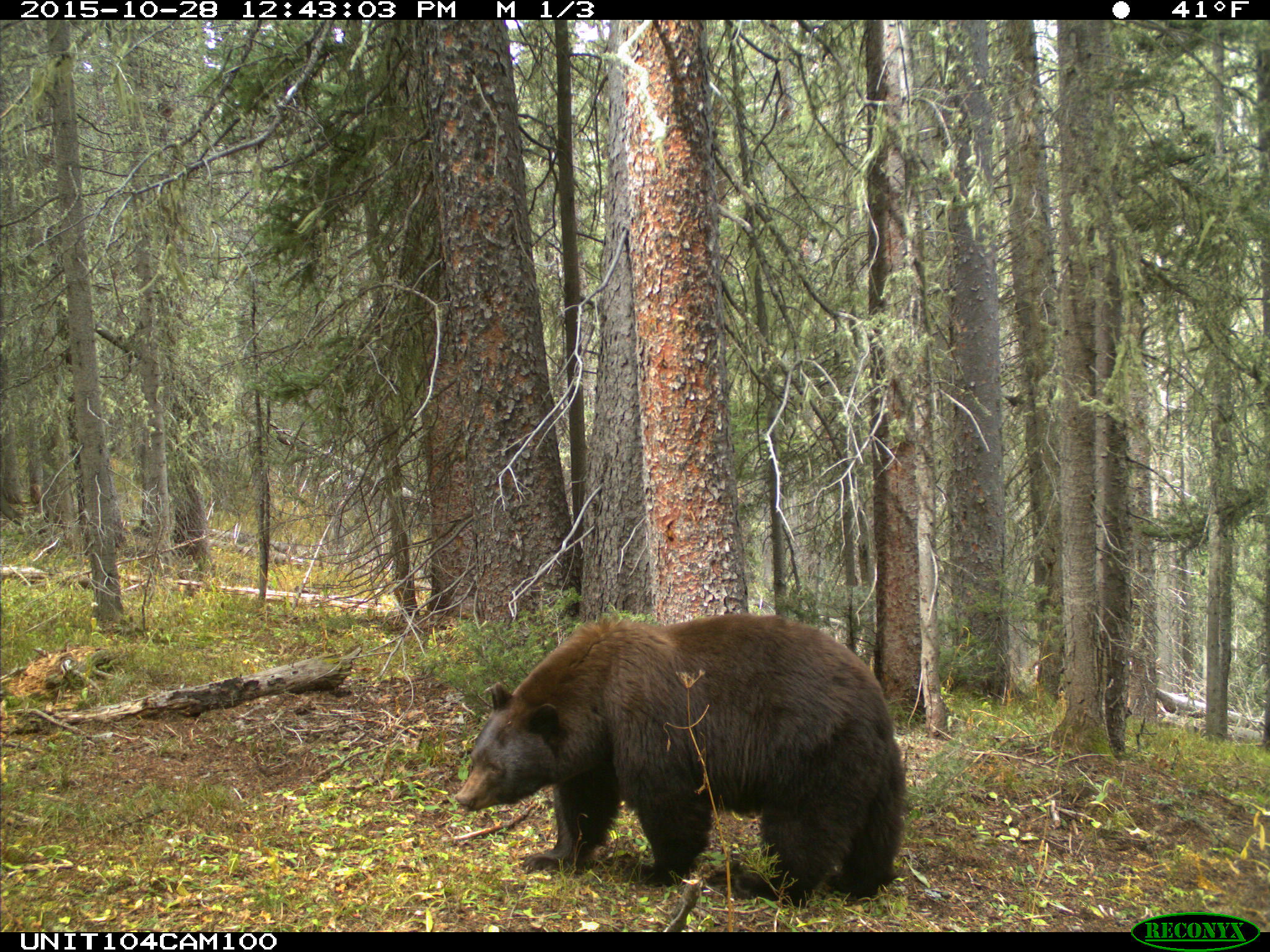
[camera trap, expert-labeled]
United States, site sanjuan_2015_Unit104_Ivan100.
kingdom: Animalia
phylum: Chordata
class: Mammalia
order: Carnivora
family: Ursidae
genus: Ursus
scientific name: Ursus americanus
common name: american black bear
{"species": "Ursus americanus (american black bear)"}